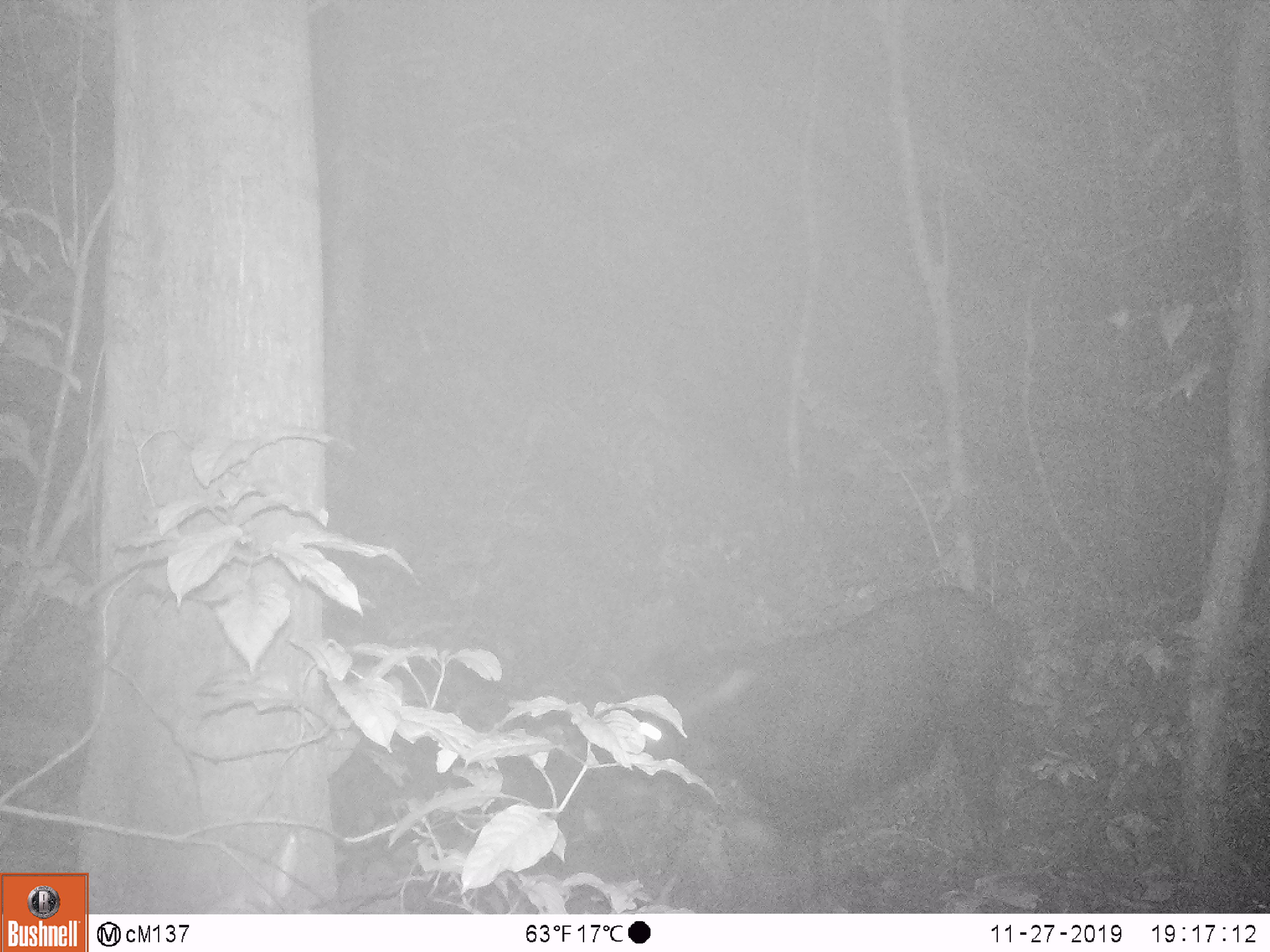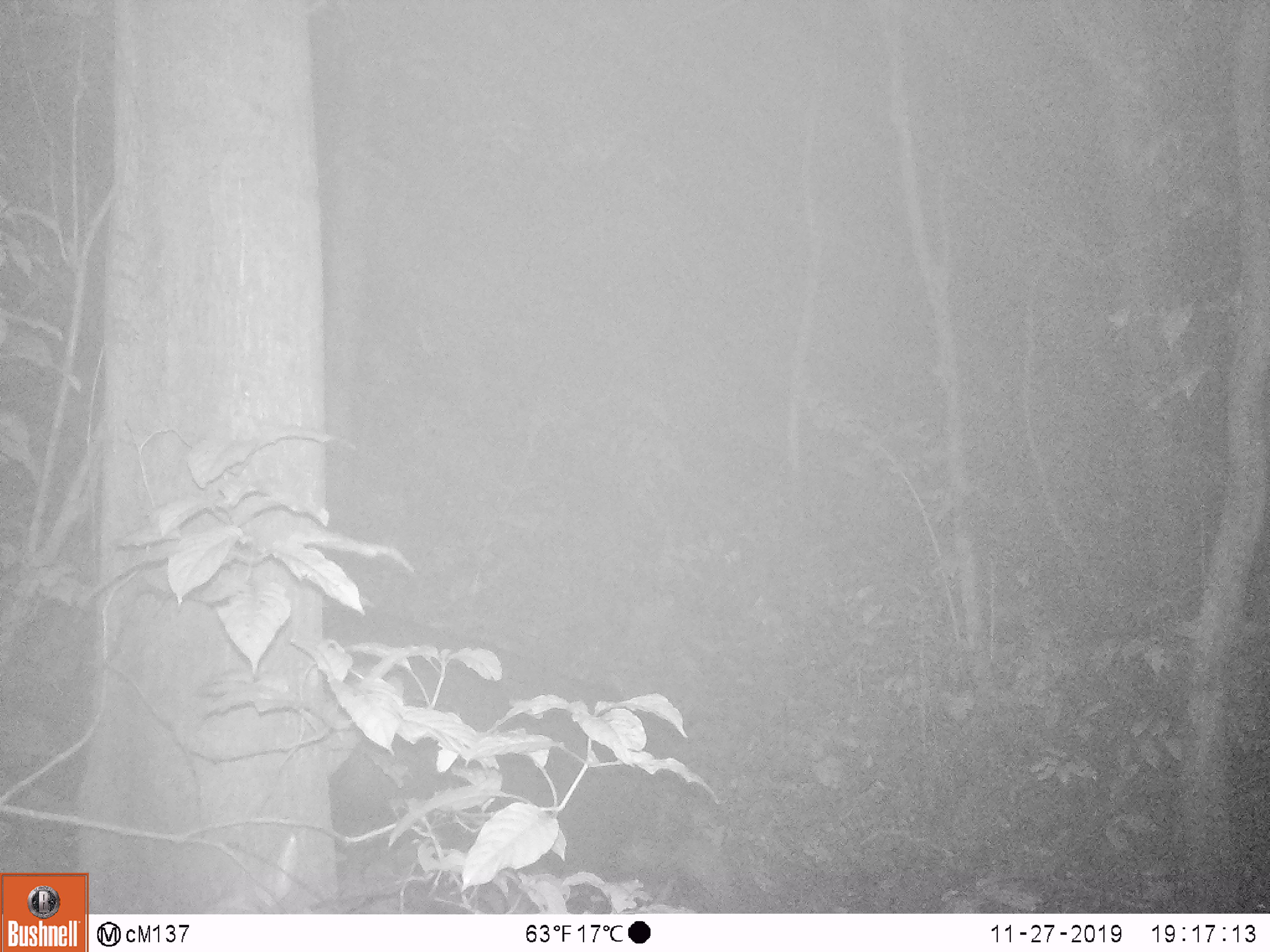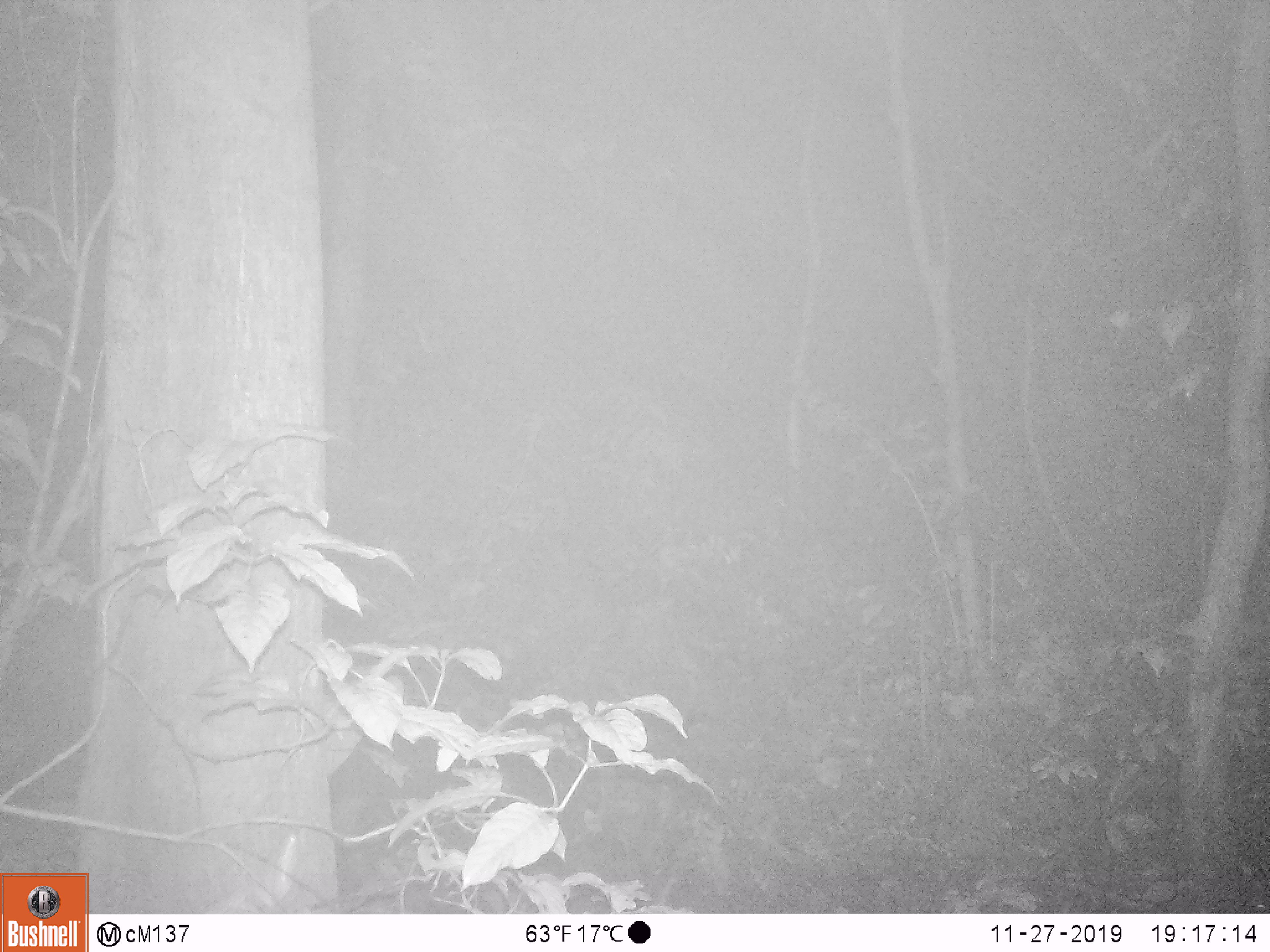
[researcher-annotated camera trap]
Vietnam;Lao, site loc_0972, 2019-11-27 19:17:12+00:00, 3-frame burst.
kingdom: Animalia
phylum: Chordata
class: Mammalia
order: Artiodactyla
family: Bovidae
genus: Capricornis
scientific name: Capricornis sumatraensis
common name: chinese serow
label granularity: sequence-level